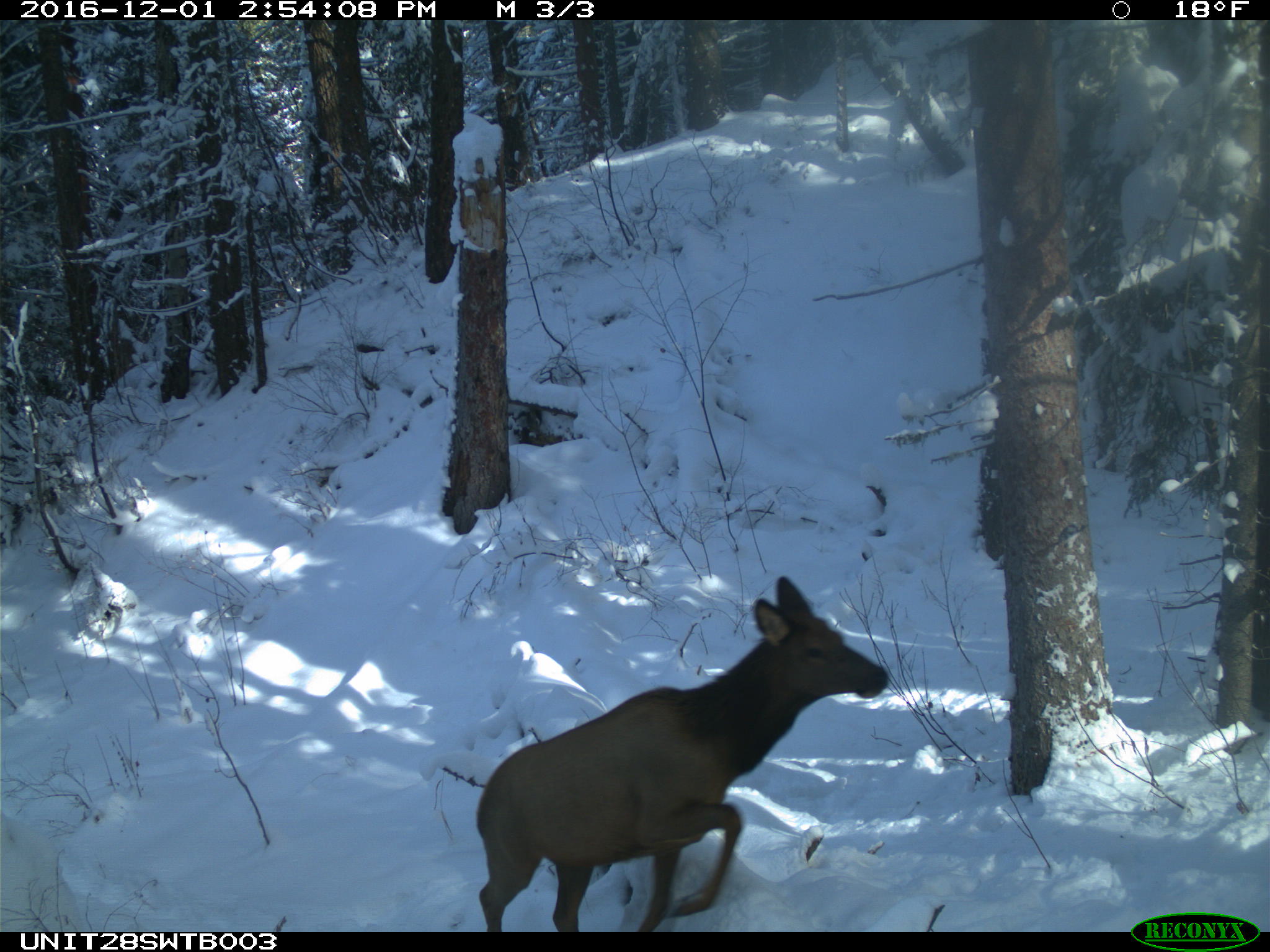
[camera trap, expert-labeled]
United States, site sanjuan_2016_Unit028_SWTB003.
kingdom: Animalia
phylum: Chordata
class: Mammalia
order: Artiodactyla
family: Cervidae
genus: Cervus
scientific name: Cervus elaphus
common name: red deer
Cervus elaphus (red deer).